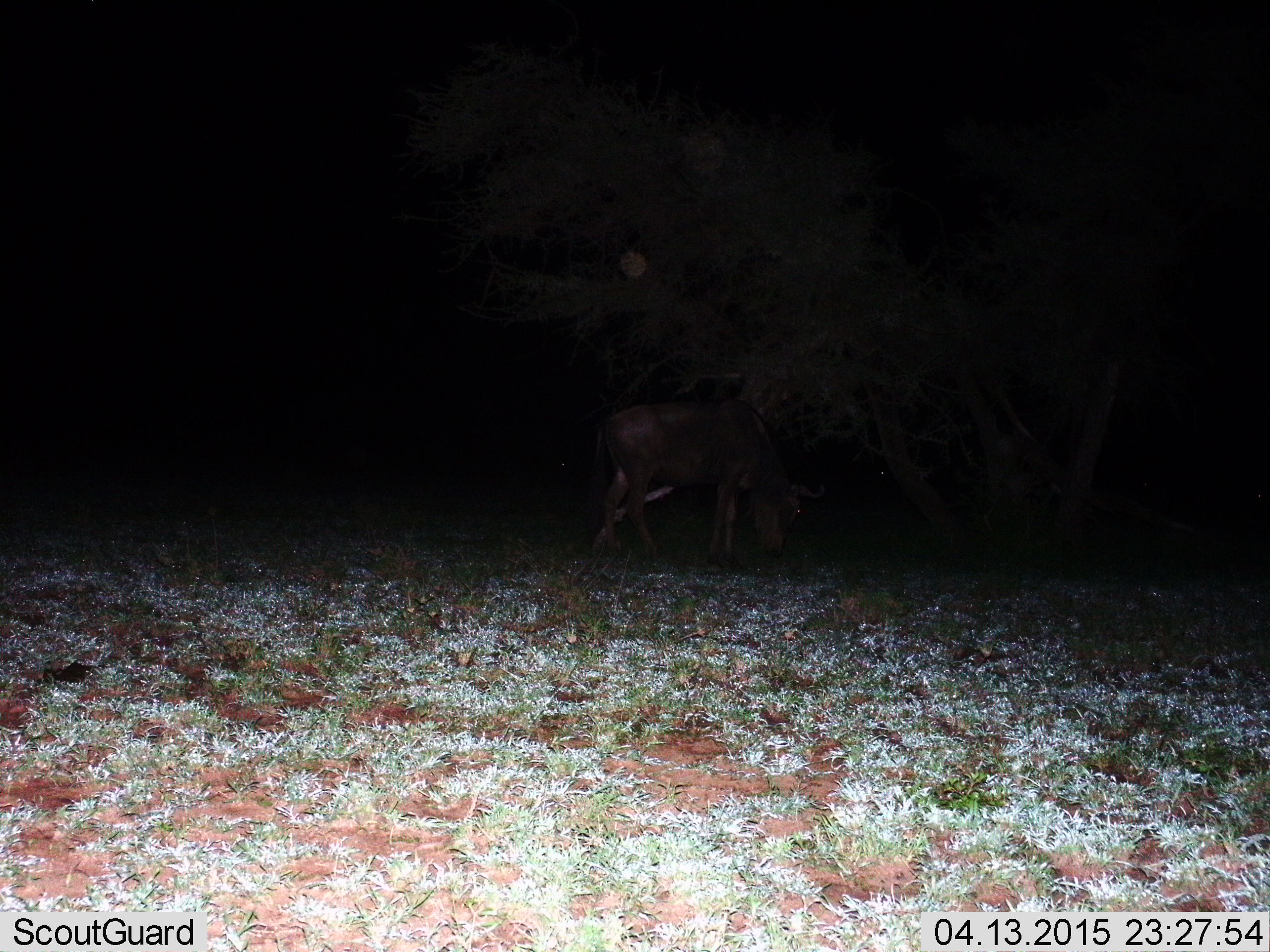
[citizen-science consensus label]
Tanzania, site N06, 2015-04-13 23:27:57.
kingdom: Animalia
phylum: Chordata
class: Mammalia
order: Artiodactyla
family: Bovidae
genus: Connochaetes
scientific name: Connochaetes taurinus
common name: blue wildebeest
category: wildebeest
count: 1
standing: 10%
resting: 0%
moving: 0%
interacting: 0%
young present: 0%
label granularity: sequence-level